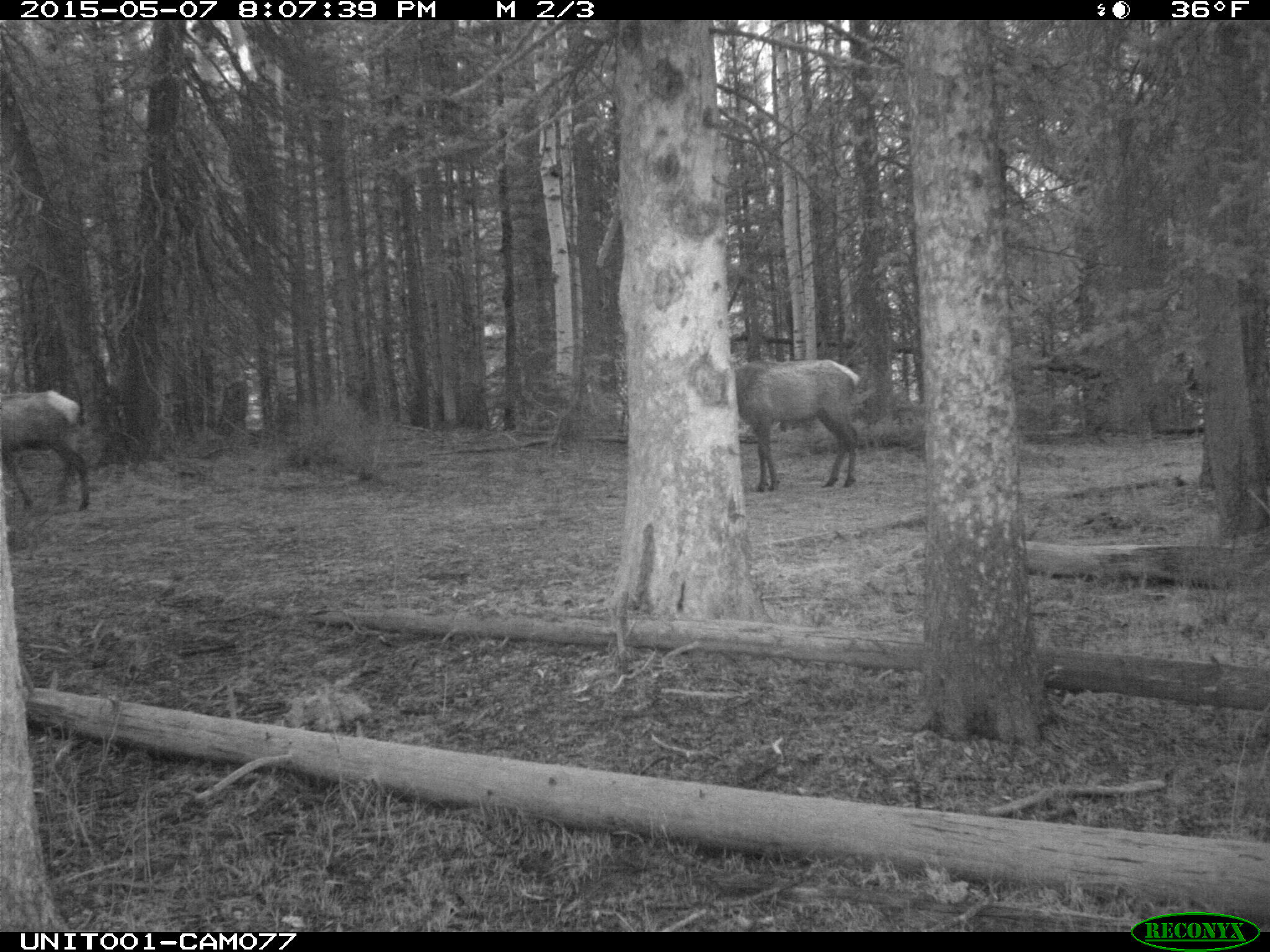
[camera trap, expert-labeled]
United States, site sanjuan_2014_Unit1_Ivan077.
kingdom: Animalia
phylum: Chordata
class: Mammalia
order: Artiodactyla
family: Cervidae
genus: Cervus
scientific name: Cervus elaphus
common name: red deer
Cervus elaphus (red deer).